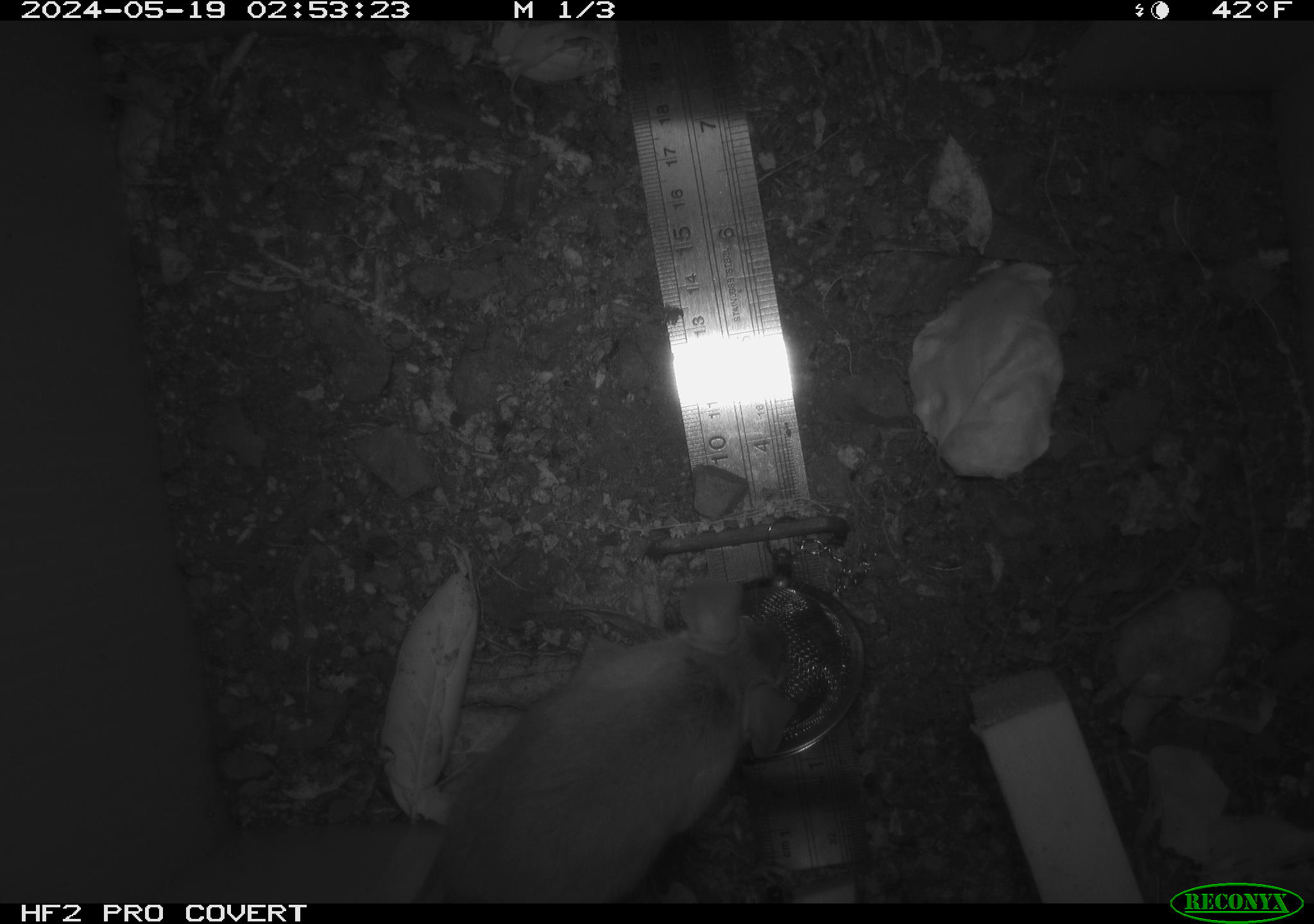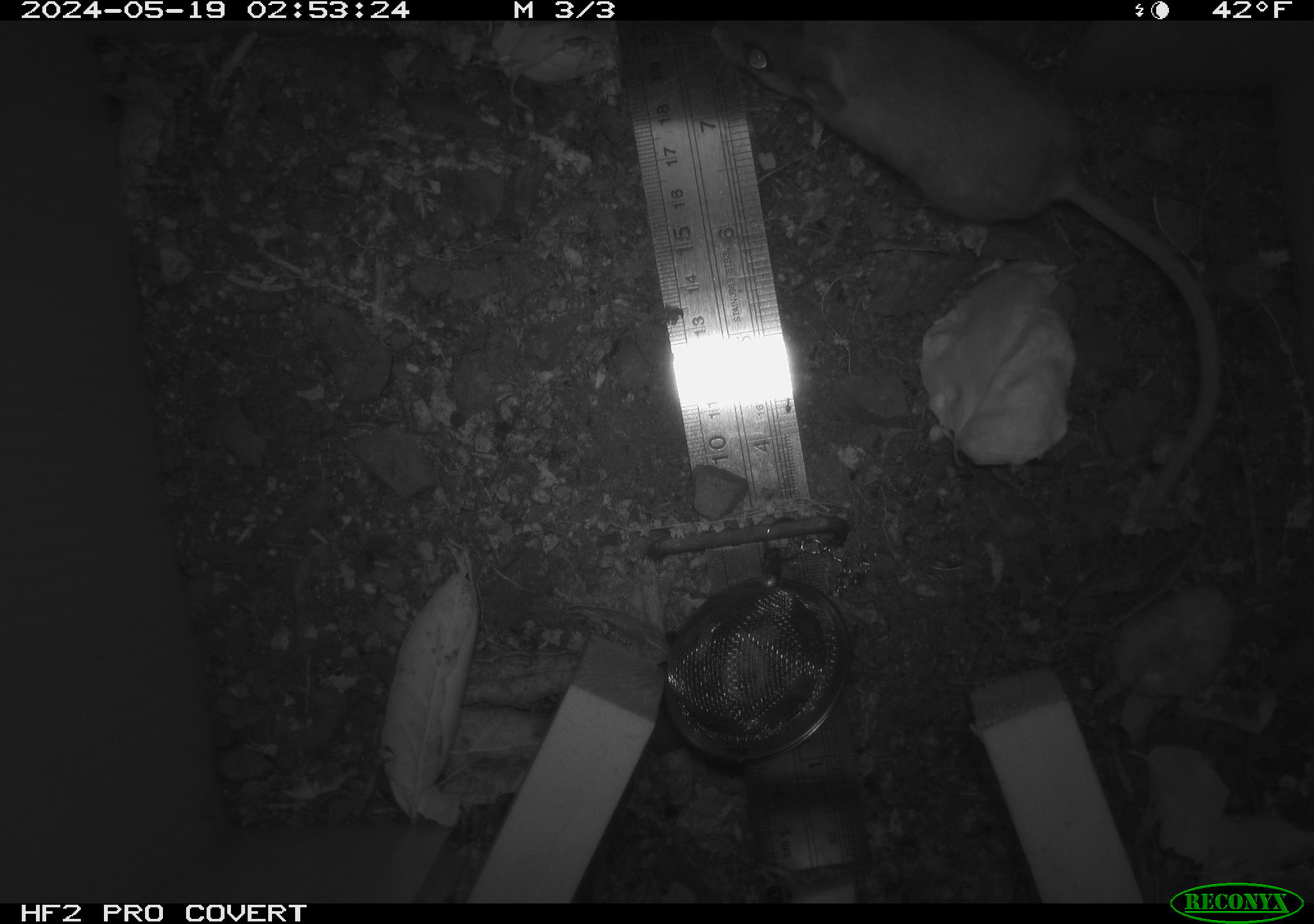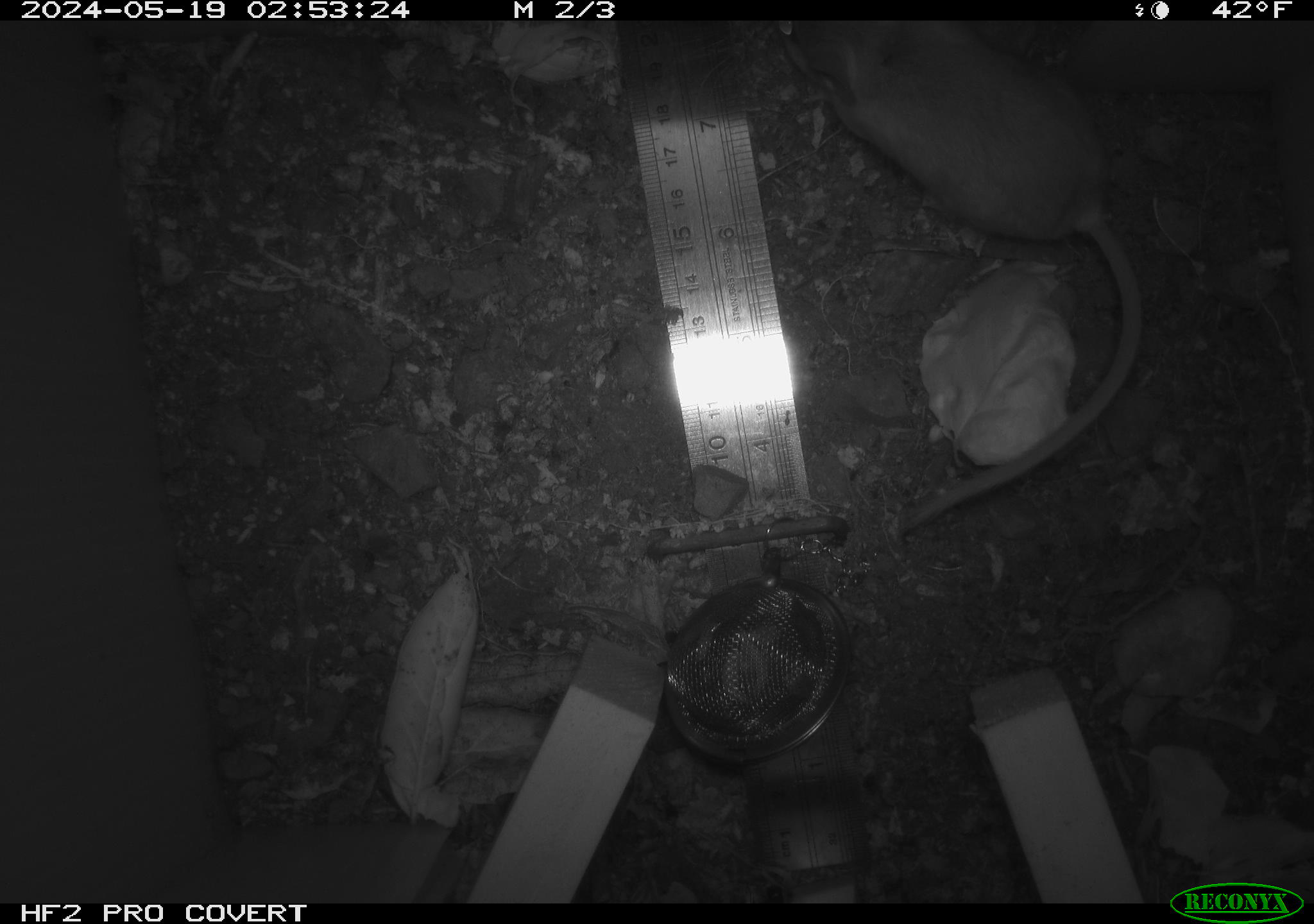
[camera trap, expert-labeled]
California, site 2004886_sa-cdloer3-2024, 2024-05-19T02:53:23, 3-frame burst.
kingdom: Animalia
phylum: Chordata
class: Mammalia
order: Rodentia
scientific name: Rodentia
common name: rodent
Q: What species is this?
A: Rodent (Rodentia).